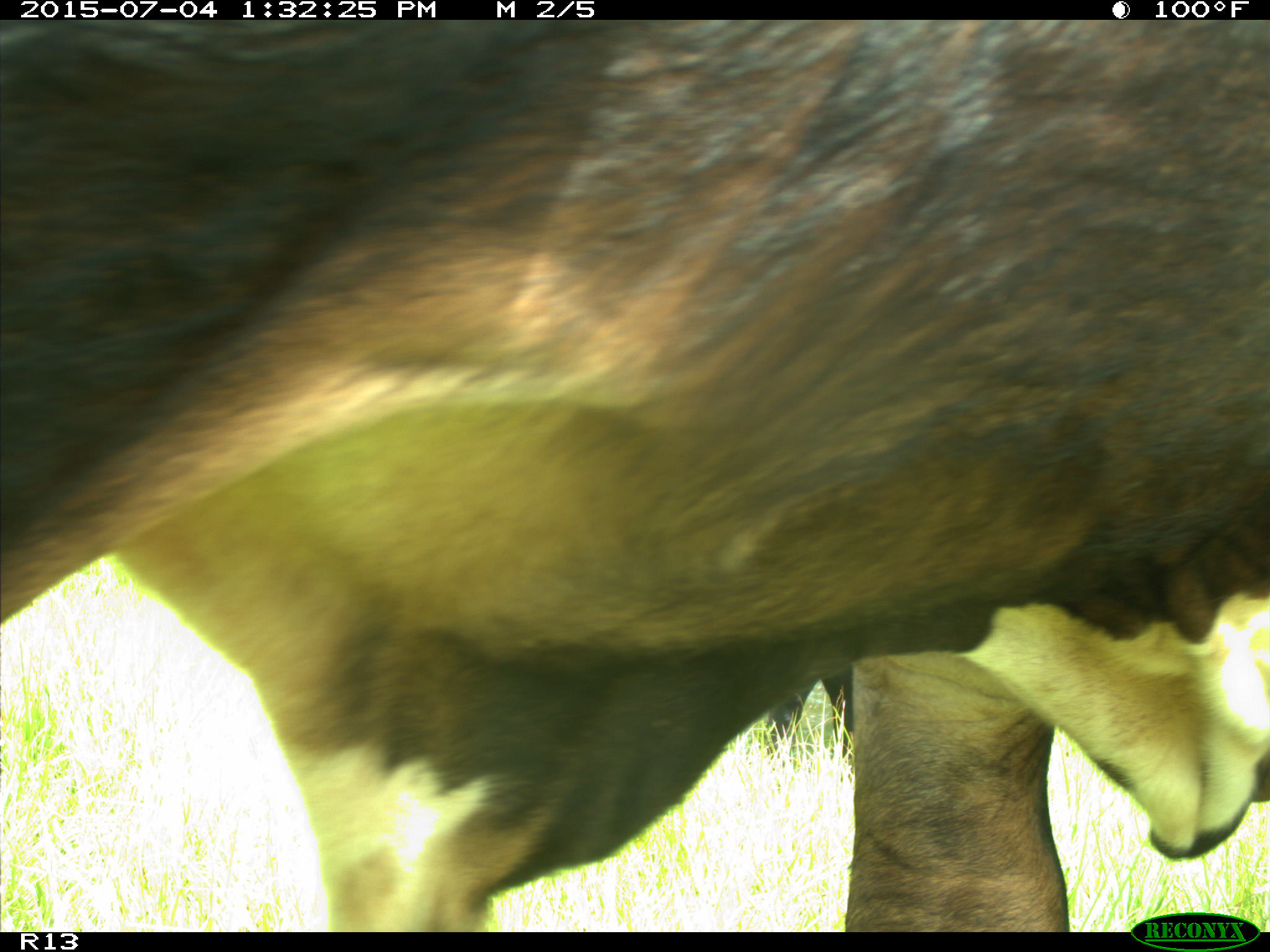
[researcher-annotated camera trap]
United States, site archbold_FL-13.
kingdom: Animalia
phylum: Chordata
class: Mammalia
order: Artiodactyla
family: Bovidae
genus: Bos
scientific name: Bos taurus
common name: domestic cow